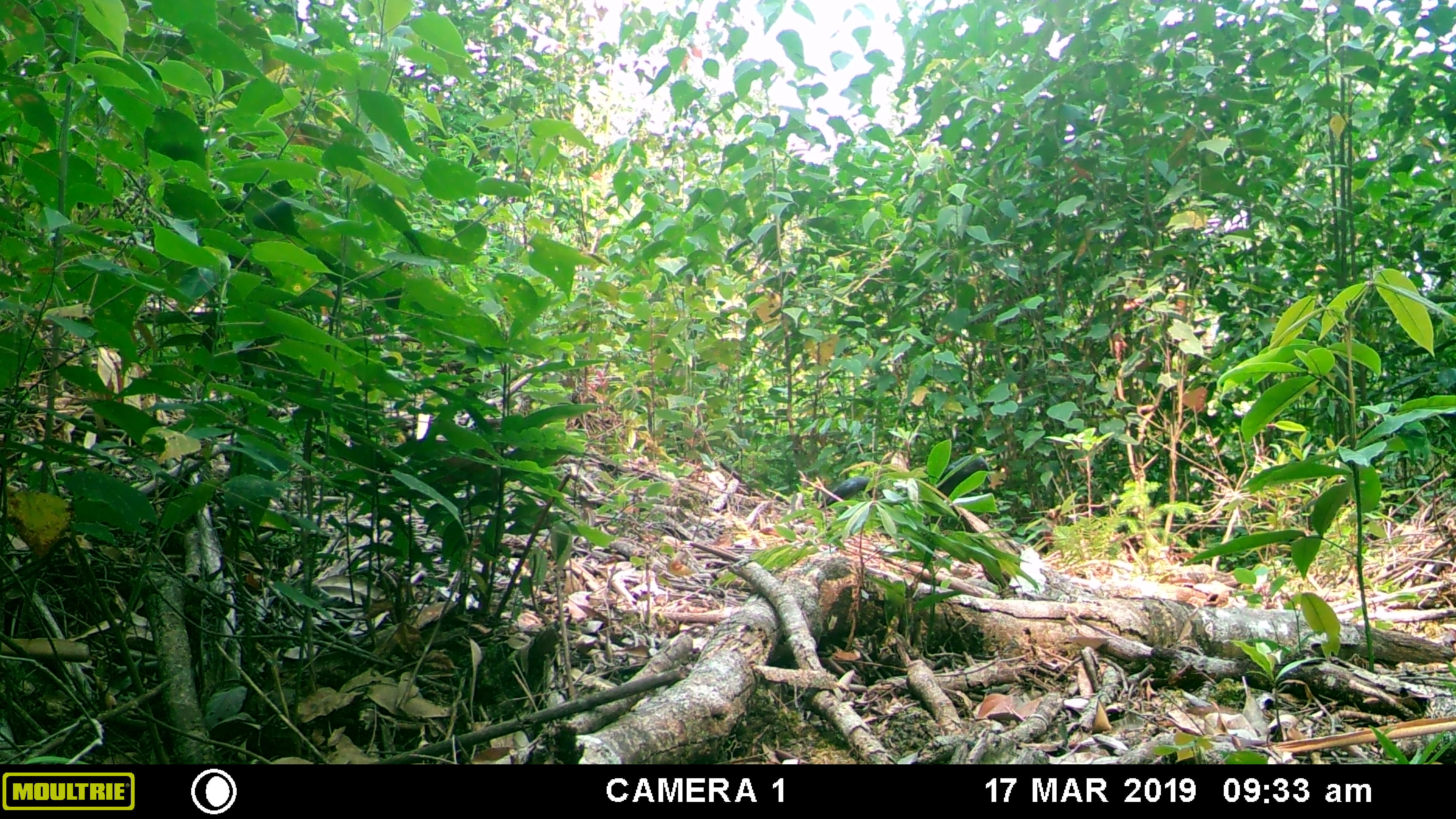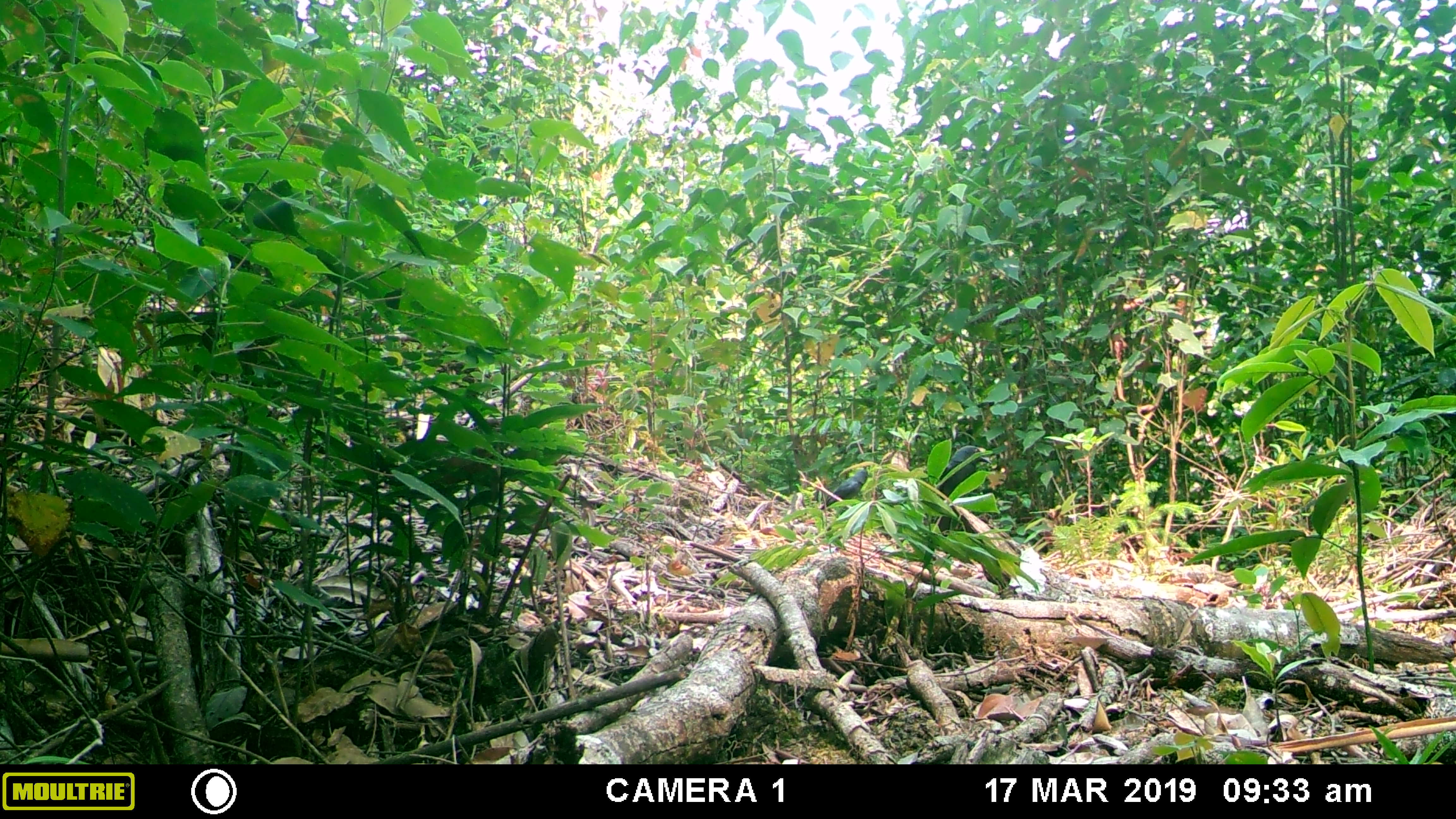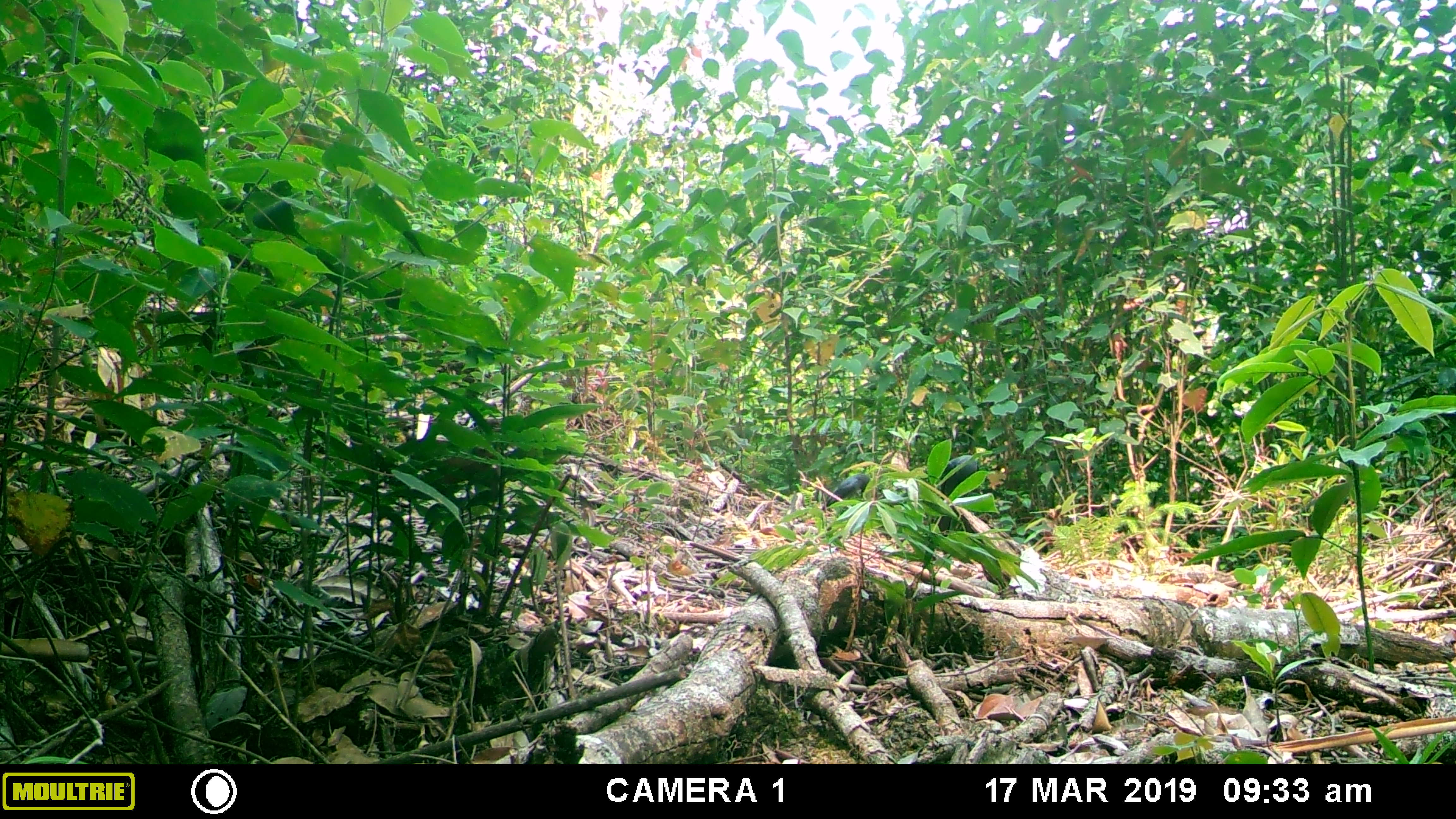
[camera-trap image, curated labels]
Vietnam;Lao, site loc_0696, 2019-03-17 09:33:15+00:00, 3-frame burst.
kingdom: Animalia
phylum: Chordata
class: Aves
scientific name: Aves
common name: bird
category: unidentified bird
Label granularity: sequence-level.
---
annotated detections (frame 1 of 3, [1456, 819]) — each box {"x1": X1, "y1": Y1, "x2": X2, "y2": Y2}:
unidentified bird: {"x1": 817, "y1": 453, "x2": 991, "y2": 551}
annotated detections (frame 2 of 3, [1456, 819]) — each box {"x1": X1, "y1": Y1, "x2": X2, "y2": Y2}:
unidentified bird: {"x1": 817, "y1": 444, "x2": 992, "y2": 540}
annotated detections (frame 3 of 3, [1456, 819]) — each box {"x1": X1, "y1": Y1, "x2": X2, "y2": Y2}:
unidentified bird: {"x1": 817, "y1": 451, "x2": 992, "y2": 540}